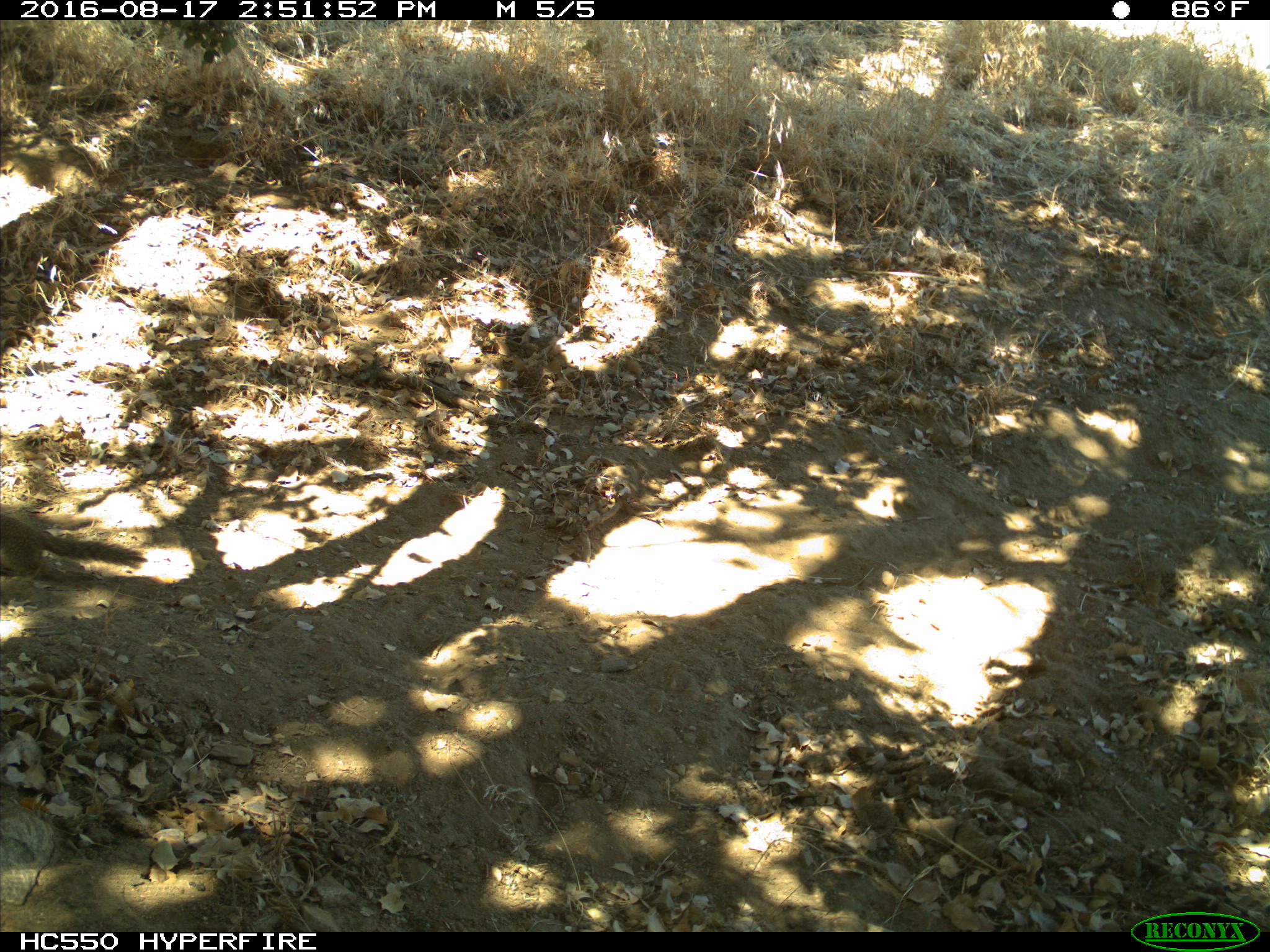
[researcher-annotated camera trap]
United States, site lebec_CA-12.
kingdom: Animalia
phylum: Chordata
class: Mammalia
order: Rodentia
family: Sciuridae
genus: Otospermophilus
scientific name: Otospermophilus beecheyi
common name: california ground squirrel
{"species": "Otospermophilus beecheyi (california ground squirrel)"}